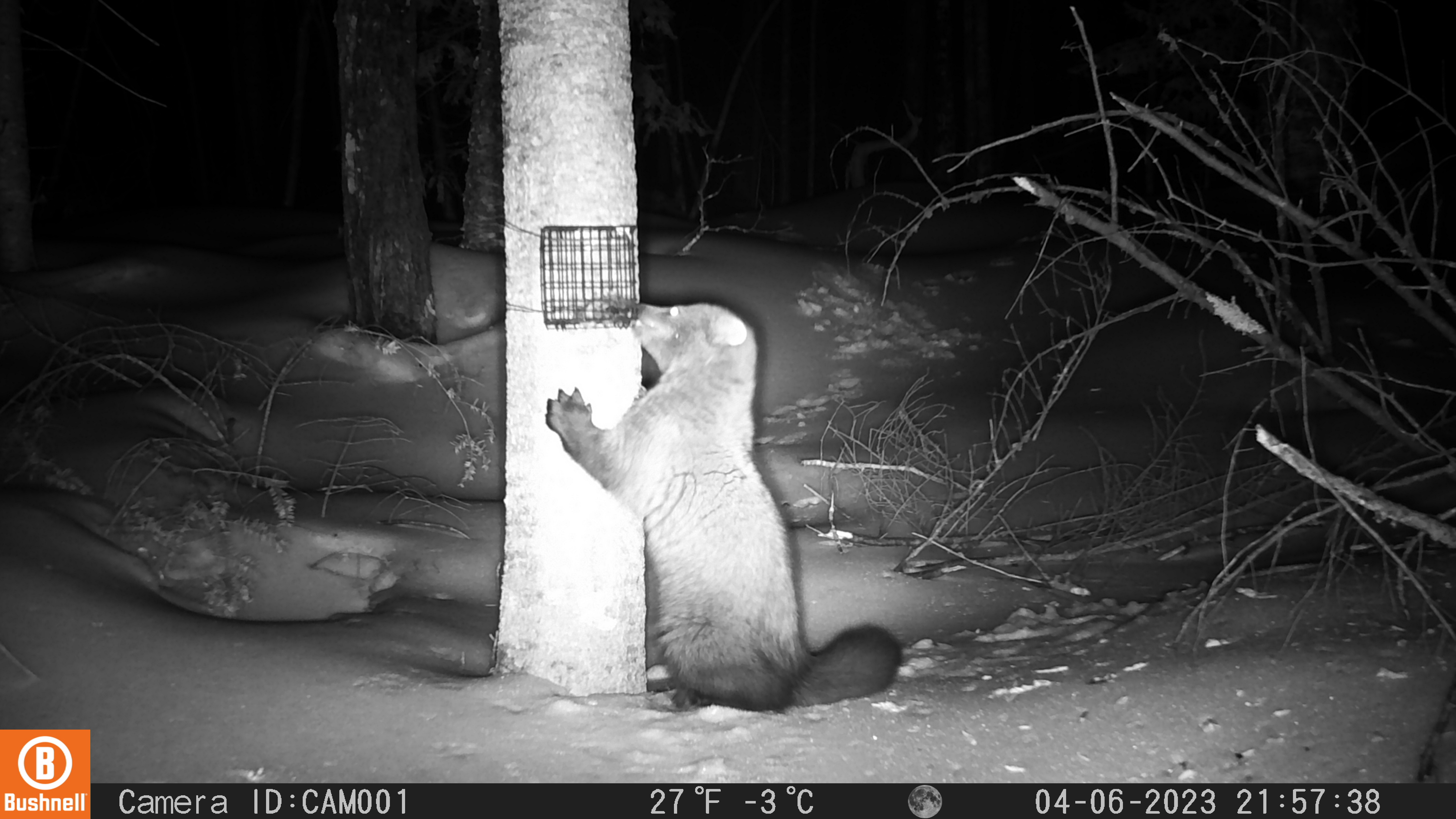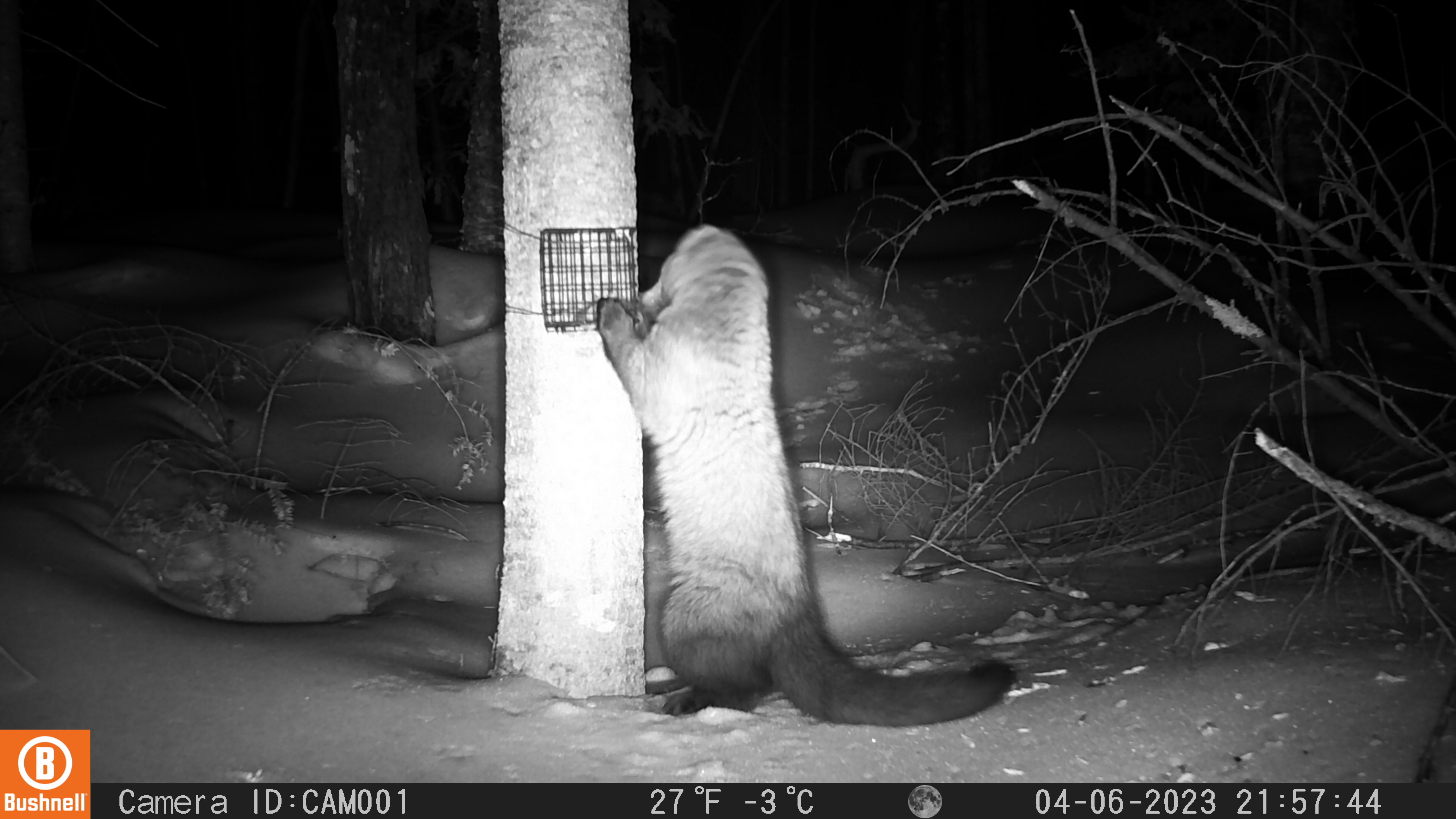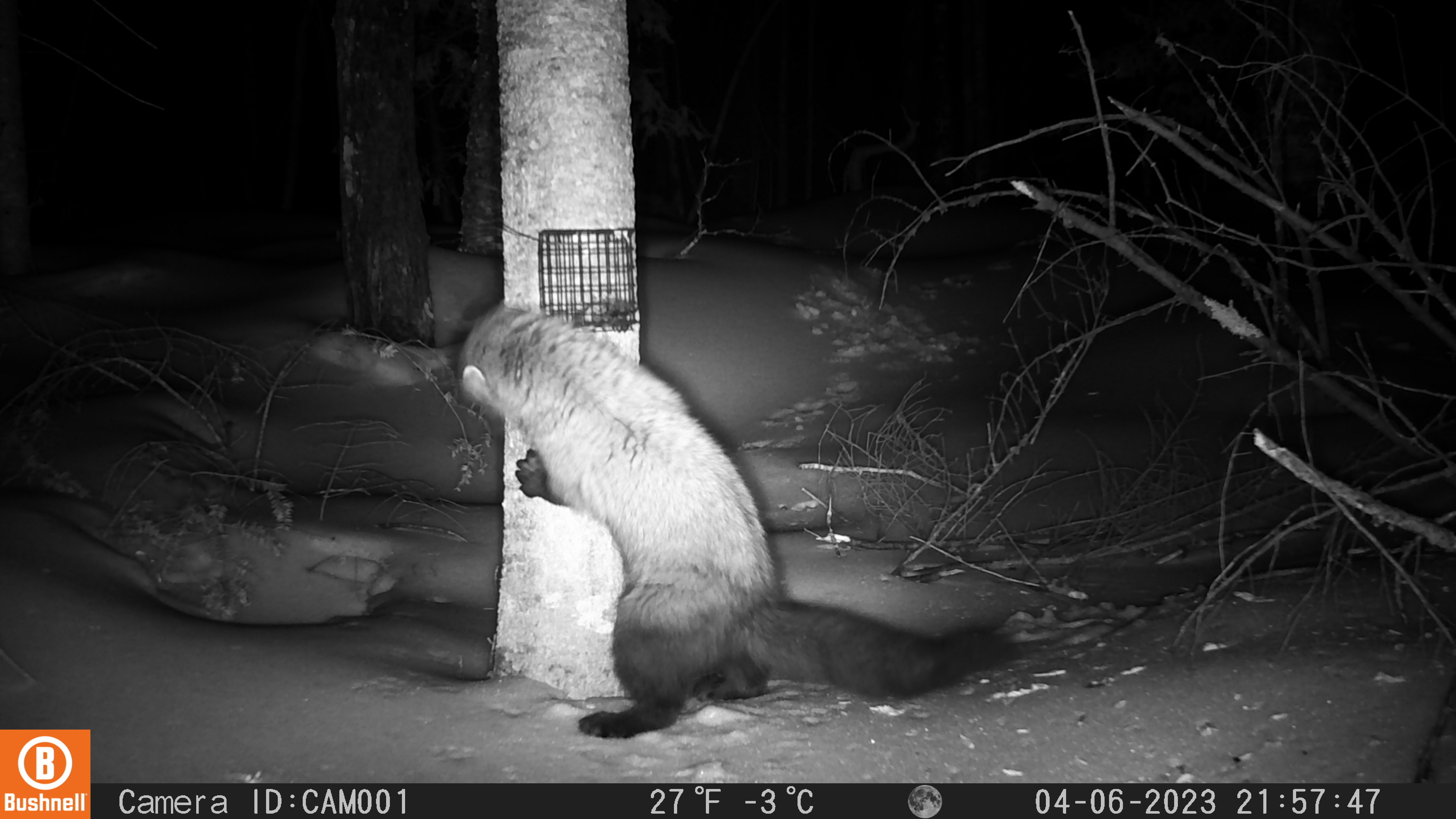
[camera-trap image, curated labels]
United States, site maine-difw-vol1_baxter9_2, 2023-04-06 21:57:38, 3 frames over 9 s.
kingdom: Animalia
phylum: Chordata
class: Mammalia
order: Carnivora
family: Mustelidae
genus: Pekania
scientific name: Pekania pennanti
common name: fisher